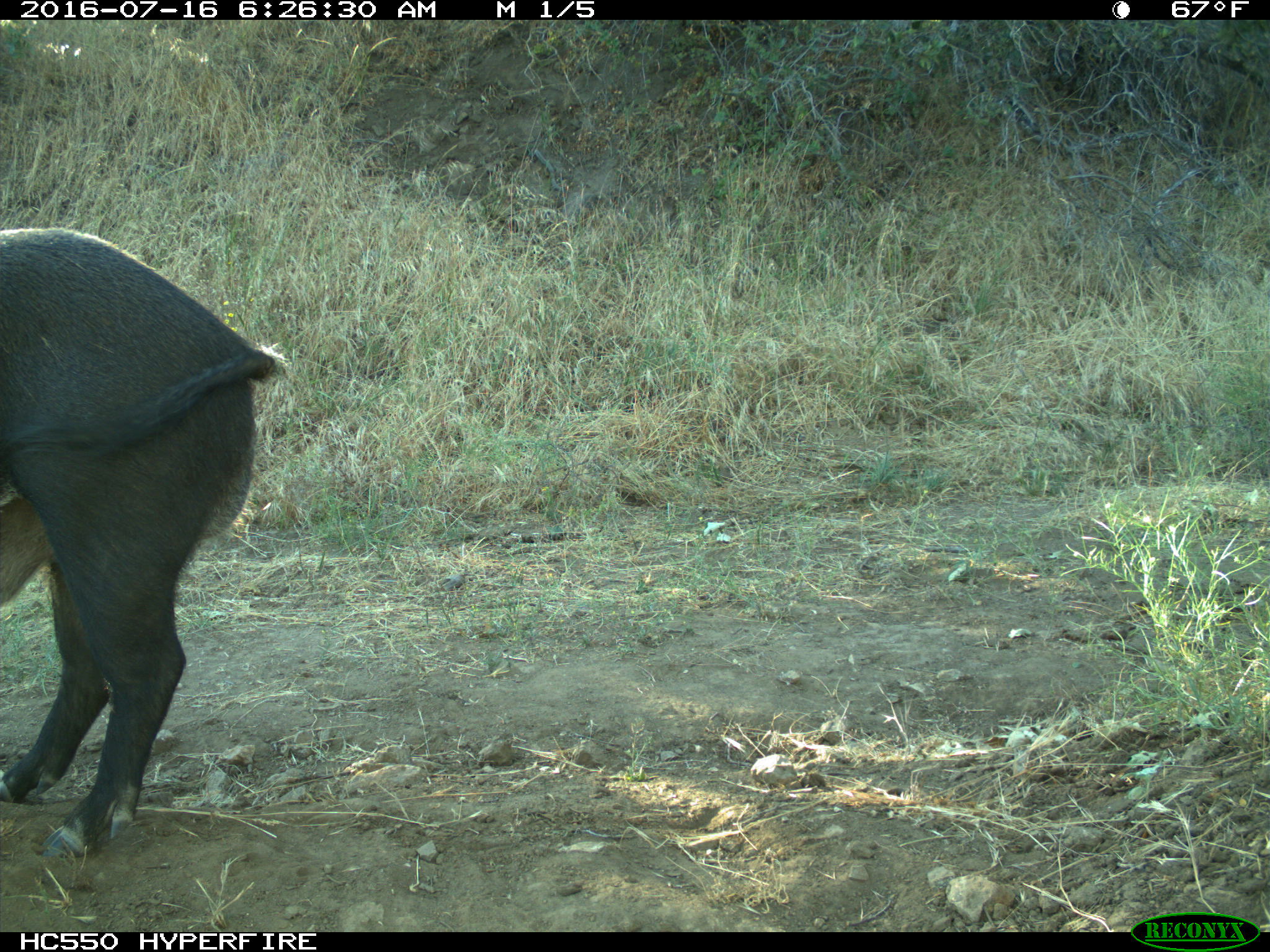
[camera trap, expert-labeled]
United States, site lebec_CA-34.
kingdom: Animalia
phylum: Chordata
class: Mammalia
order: Artiodactyla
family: Suidae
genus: Sus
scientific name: Sus scrofa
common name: wild boar